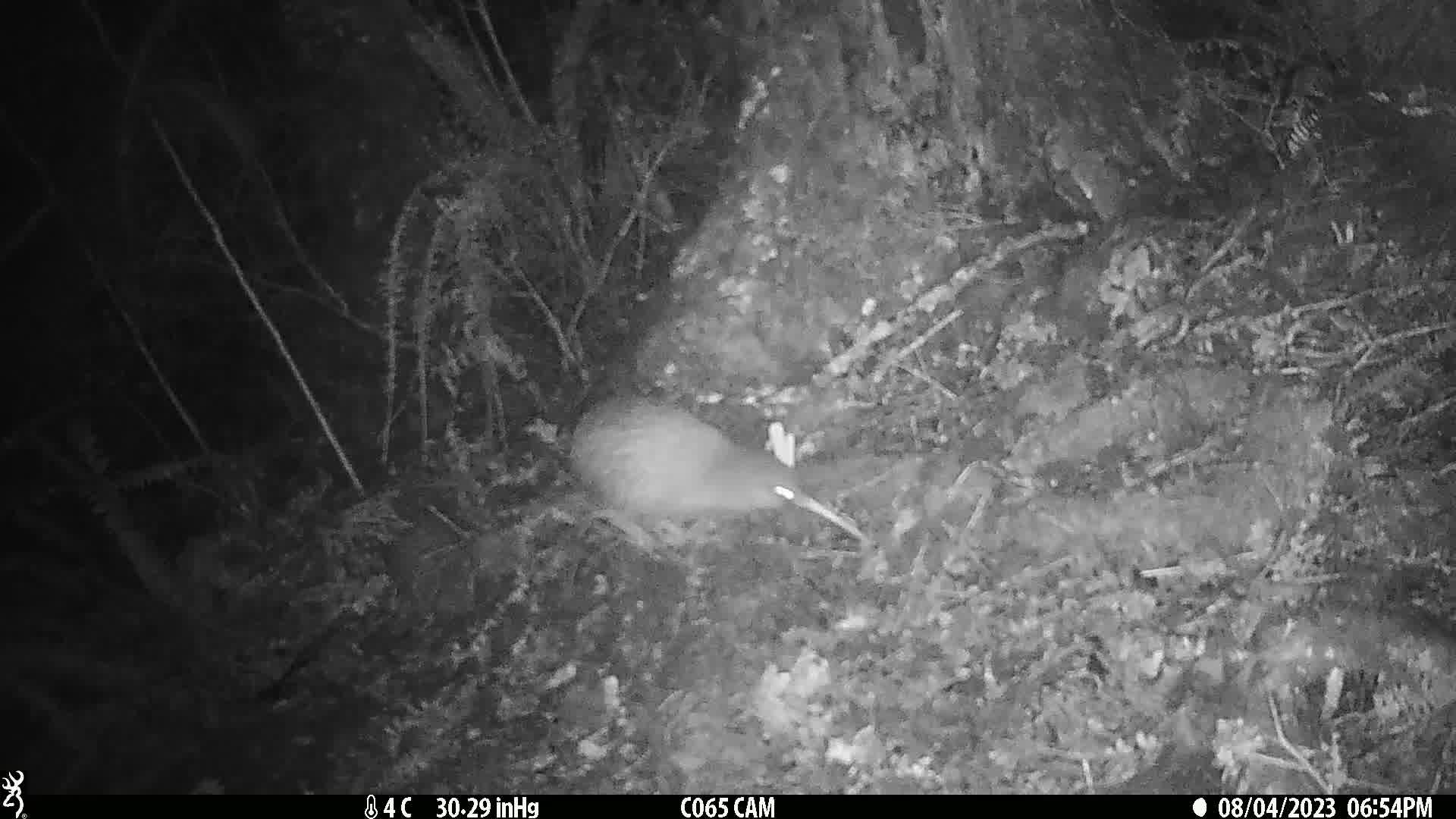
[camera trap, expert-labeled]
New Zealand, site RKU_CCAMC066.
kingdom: Animalia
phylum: Chordata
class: Aves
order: Apterygiformes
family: Apterygidae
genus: Apteryx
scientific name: Apteryx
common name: kiwi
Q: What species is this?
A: Kiwi (Apteryx).